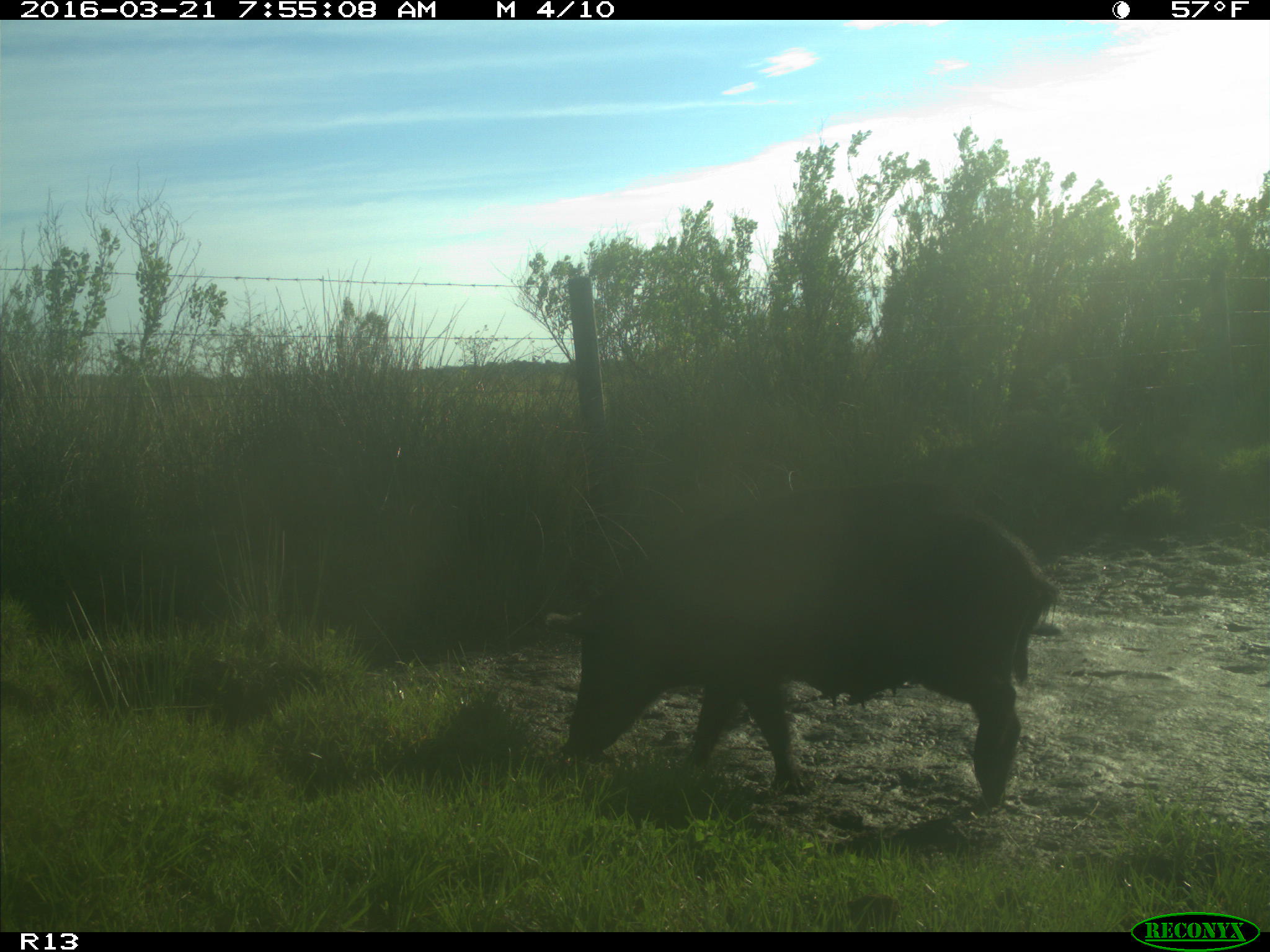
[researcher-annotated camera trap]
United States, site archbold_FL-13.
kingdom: Animalia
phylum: Chordata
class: Mammalia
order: Artiodactyla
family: Suidae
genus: Sus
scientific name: Sus scrofa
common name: wild boar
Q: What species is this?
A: Sus scrofa (wild boar).